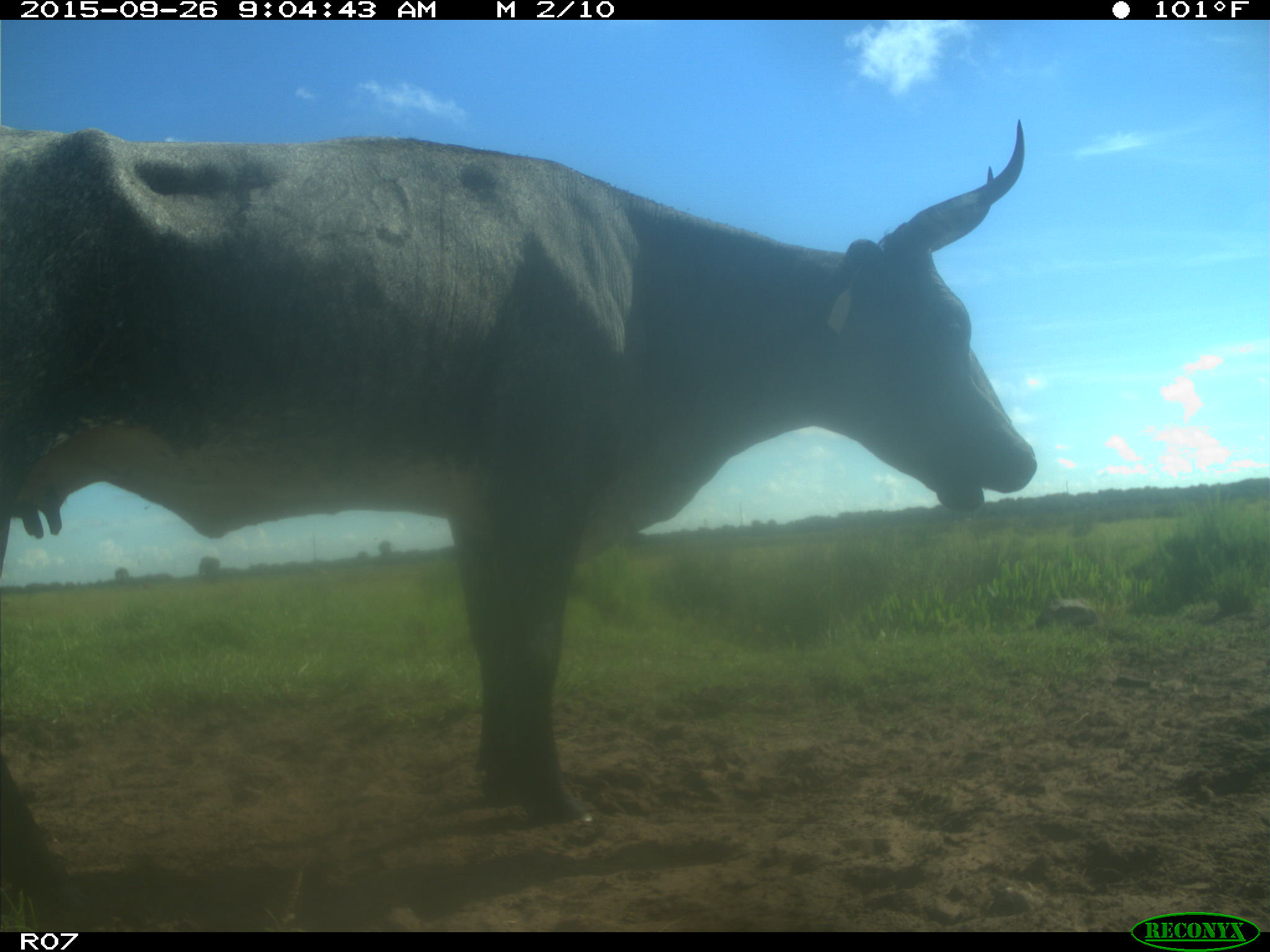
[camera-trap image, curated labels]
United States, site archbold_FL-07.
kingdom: Animalia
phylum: Chordata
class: Mammalia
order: Artiodactyla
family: Bovidae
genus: Bos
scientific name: Bos taurus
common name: domestic cow